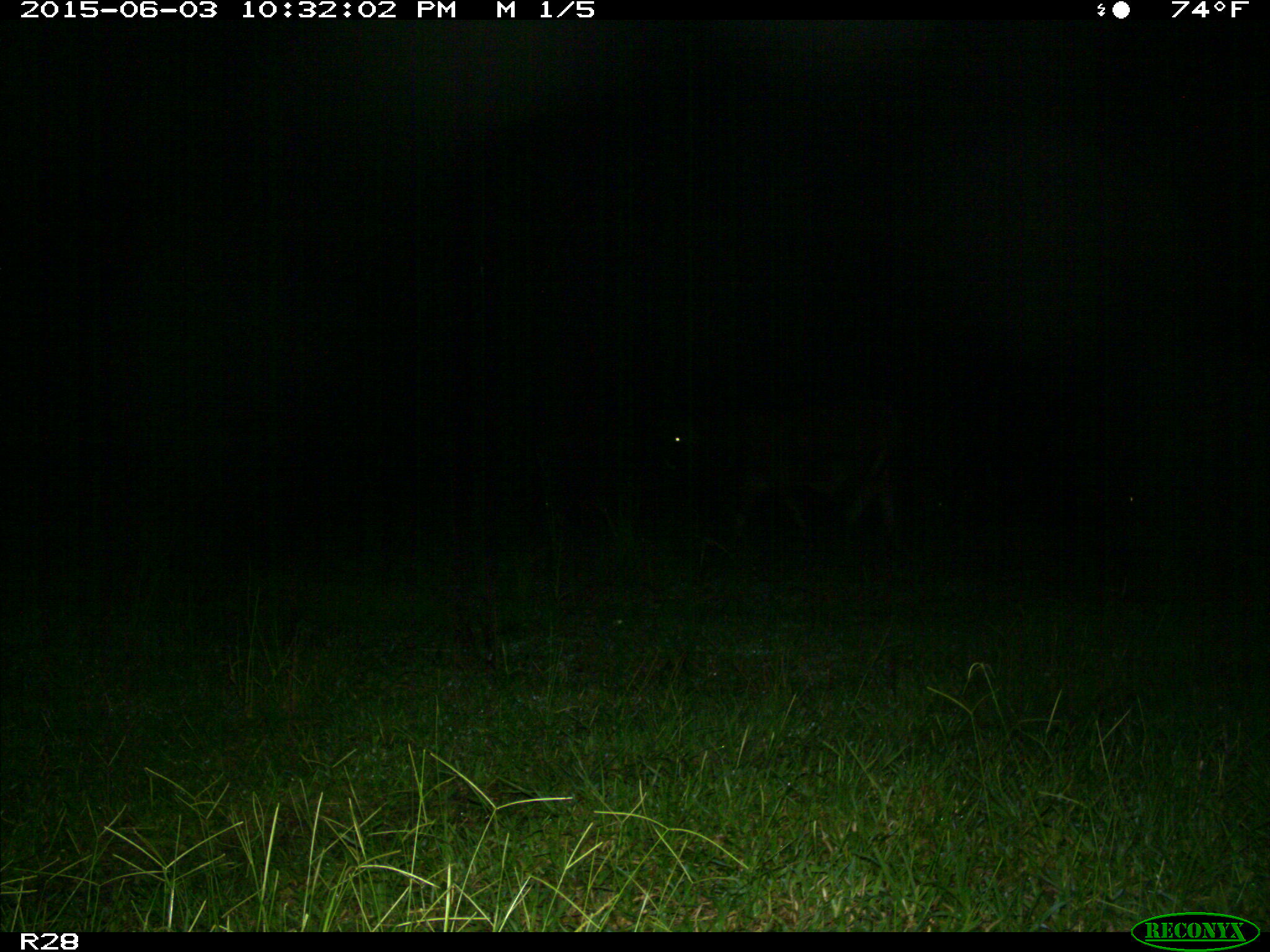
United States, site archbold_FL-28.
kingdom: Animalia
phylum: Chordata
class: Mammalia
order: Artiodactyla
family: Bovidae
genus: Bos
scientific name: Bos taurus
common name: domestic cow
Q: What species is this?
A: Bos taurus (domestic cow).